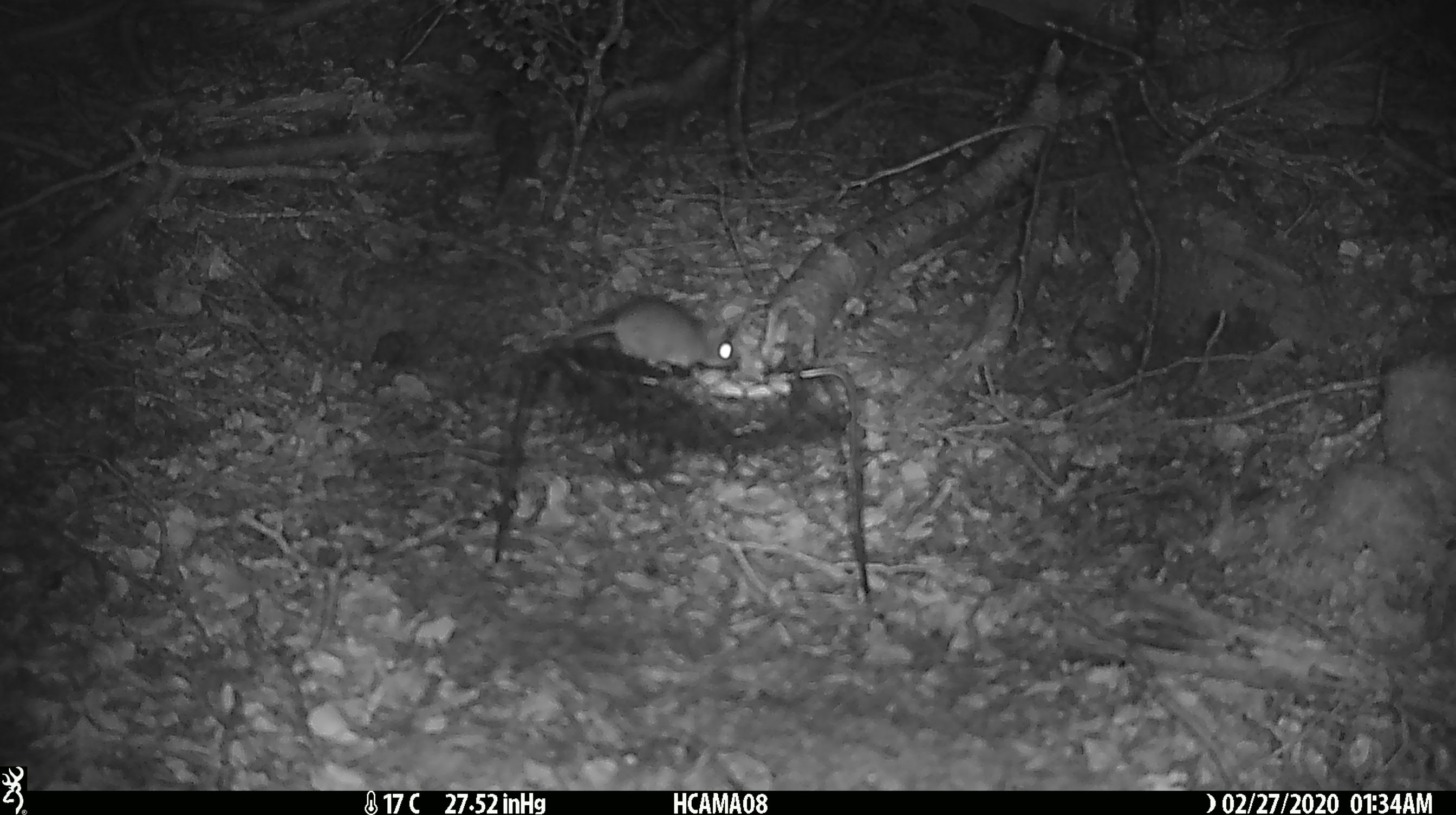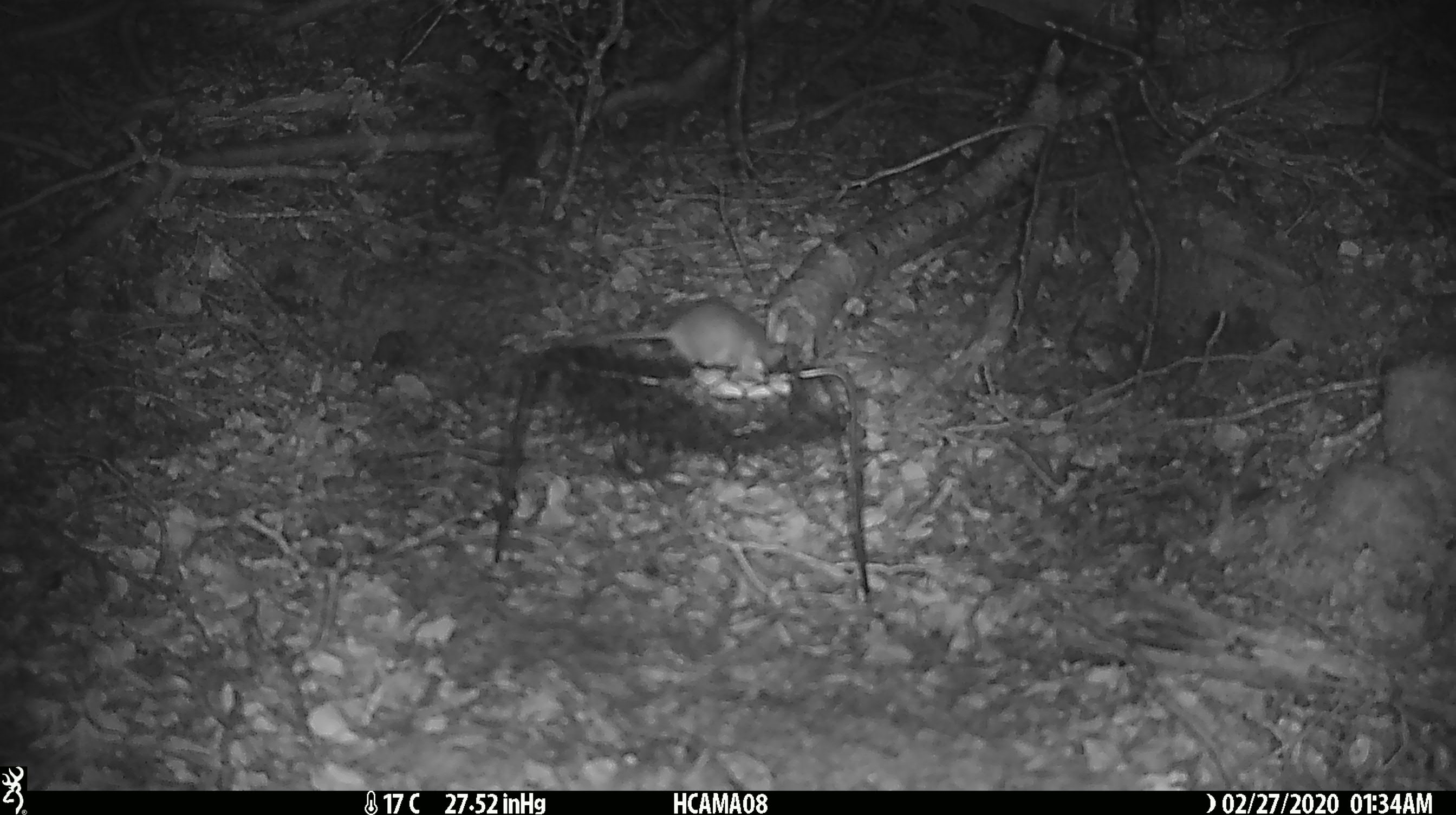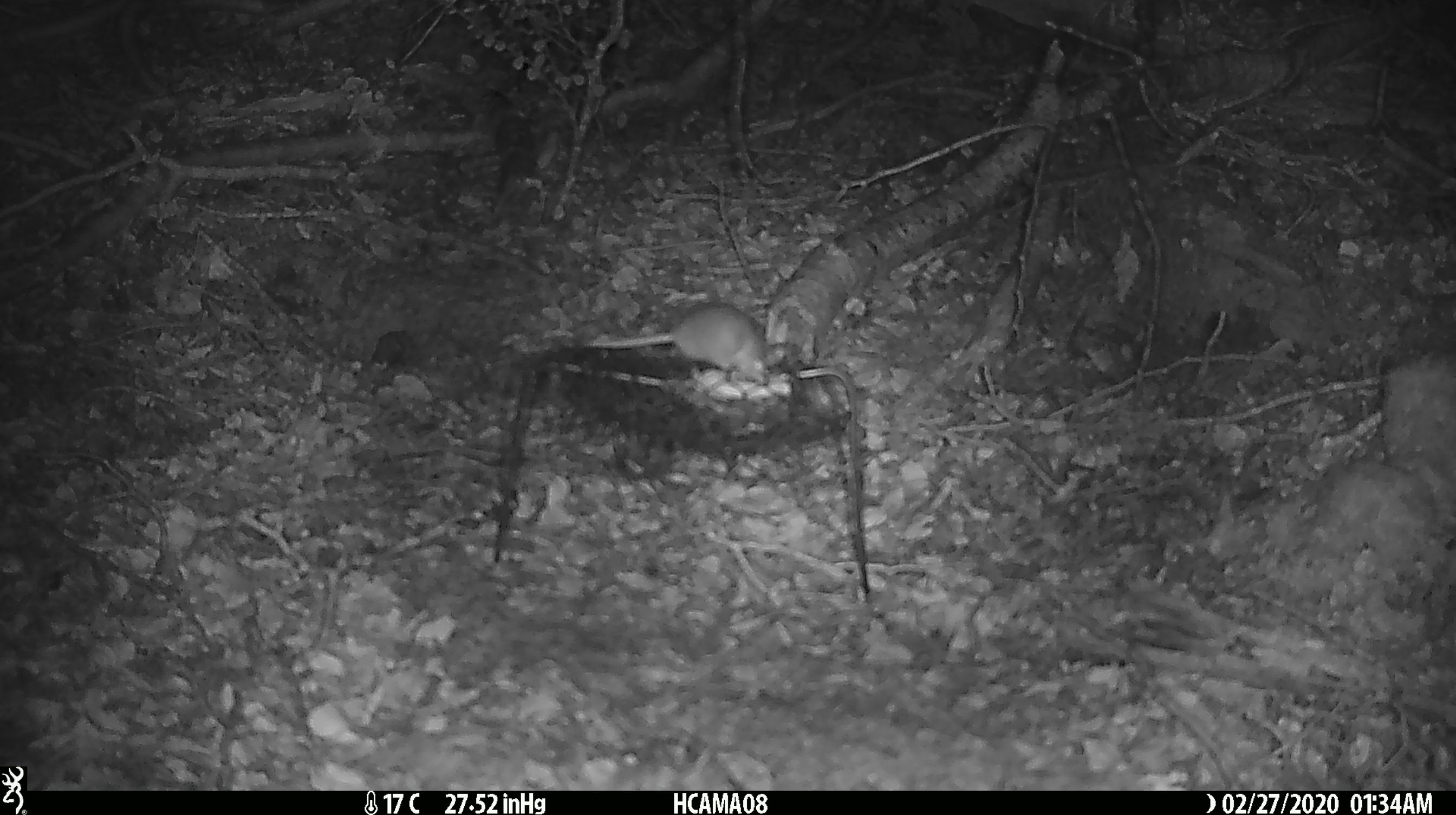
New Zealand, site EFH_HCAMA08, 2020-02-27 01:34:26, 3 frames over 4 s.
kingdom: Animalia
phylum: Chordata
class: Mammalia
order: Rodentia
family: Muridae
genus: Mus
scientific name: Mus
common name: mouse